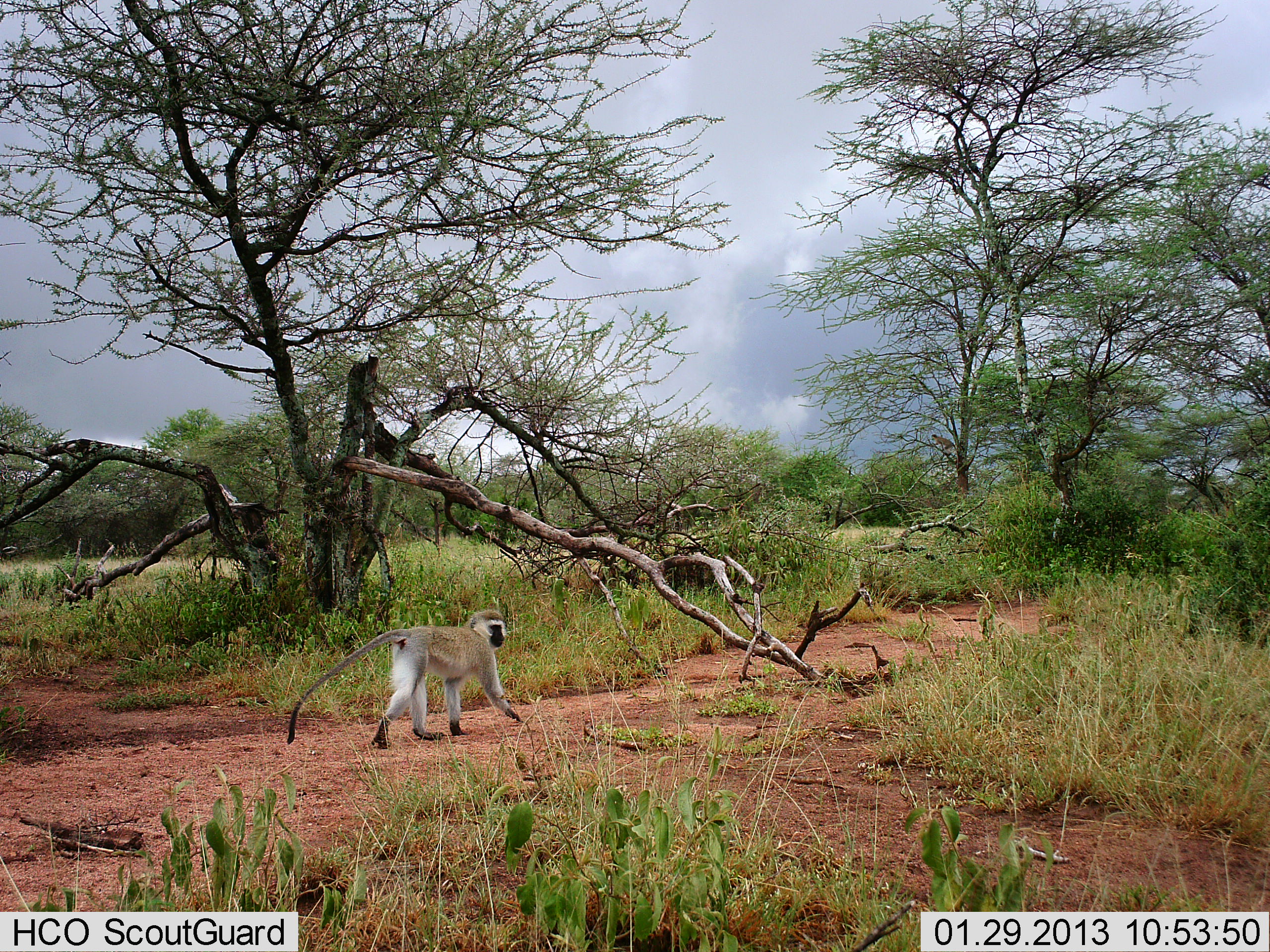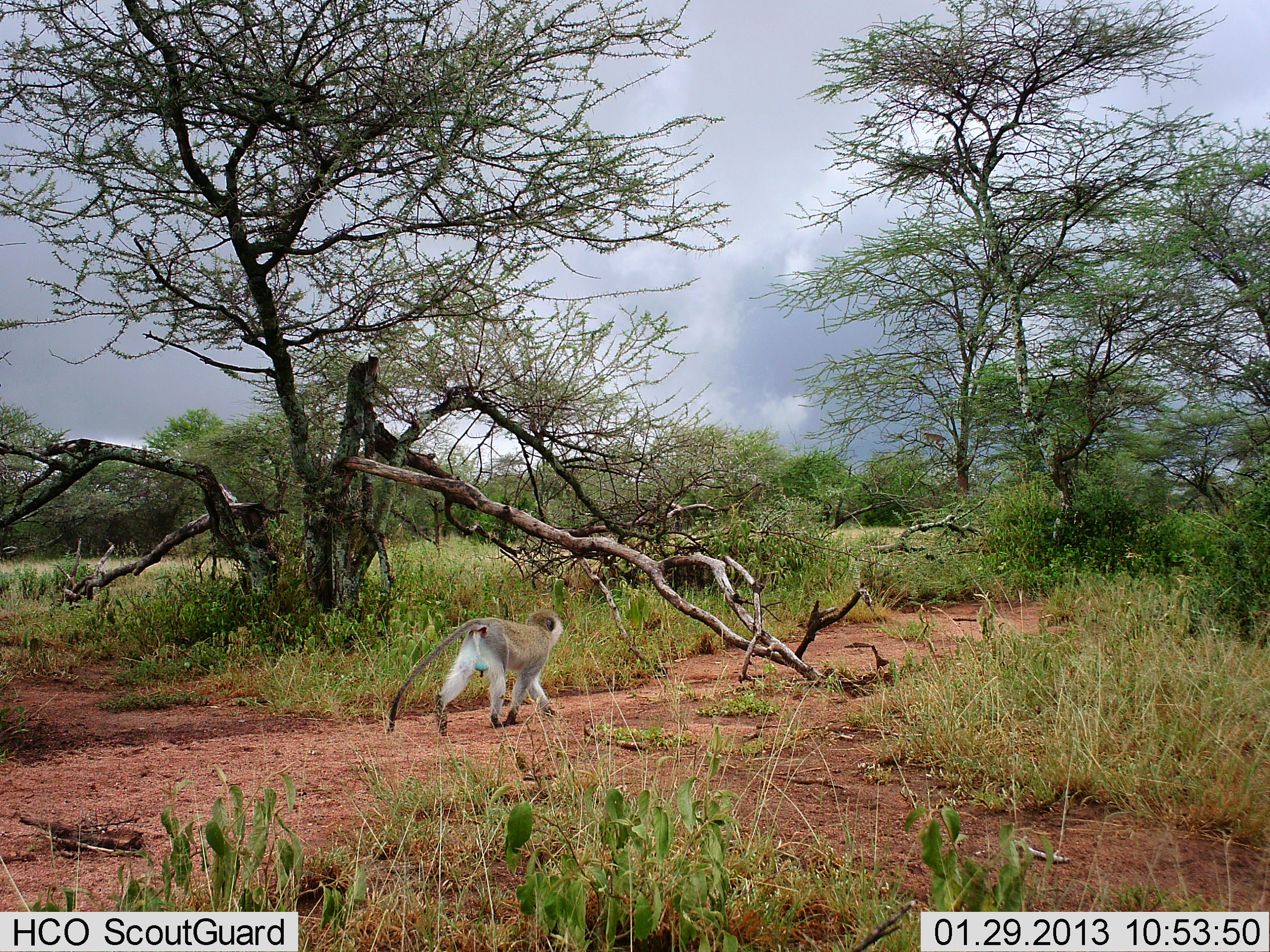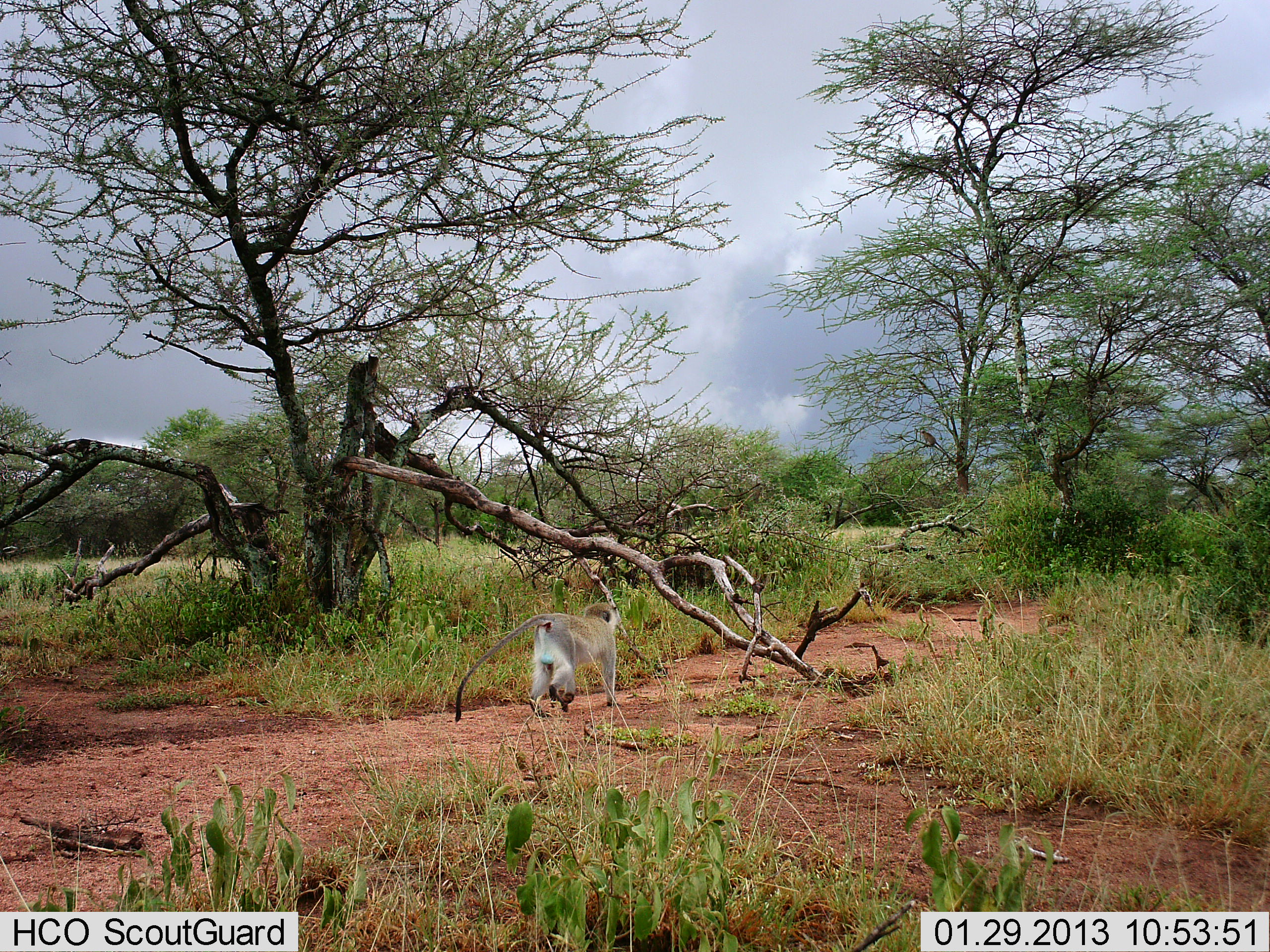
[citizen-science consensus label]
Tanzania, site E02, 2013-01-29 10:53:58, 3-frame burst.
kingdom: Animalia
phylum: Chordata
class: Mammalia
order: Primates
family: Cercopithecidae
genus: Chlorocebus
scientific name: Chlorocebus pygerythrus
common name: vervet monkey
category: monkeyvervet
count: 2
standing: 12%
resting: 0%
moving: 94%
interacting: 0%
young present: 0%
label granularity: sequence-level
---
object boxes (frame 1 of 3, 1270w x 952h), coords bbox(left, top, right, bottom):
animal: bbox(287, 611, 525, 750)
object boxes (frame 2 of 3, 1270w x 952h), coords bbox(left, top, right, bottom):
animal: bbox(387, 610, 564, 738)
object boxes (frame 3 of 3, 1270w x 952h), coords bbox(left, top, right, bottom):
animal: bbox(455, 601, 620, 722)